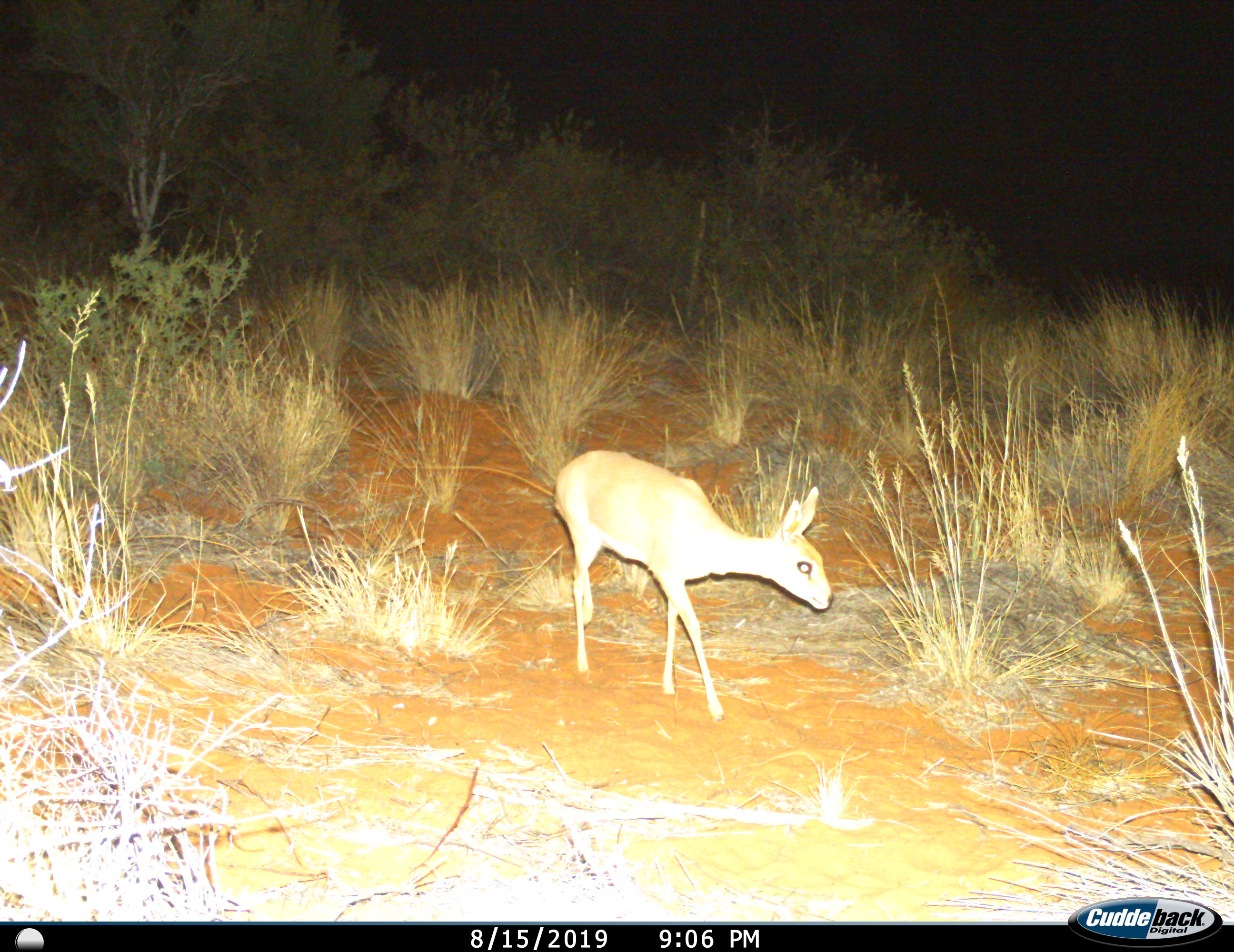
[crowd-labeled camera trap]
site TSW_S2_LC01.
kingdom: Animalia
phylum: Chordata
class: Mammalia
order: Artiodactyla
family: Bovidae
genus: Raphicerus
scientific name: Raphicerus campestris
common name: steenbok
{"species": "steenbok (Raphicerus campestris)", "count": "1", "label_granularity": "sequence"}